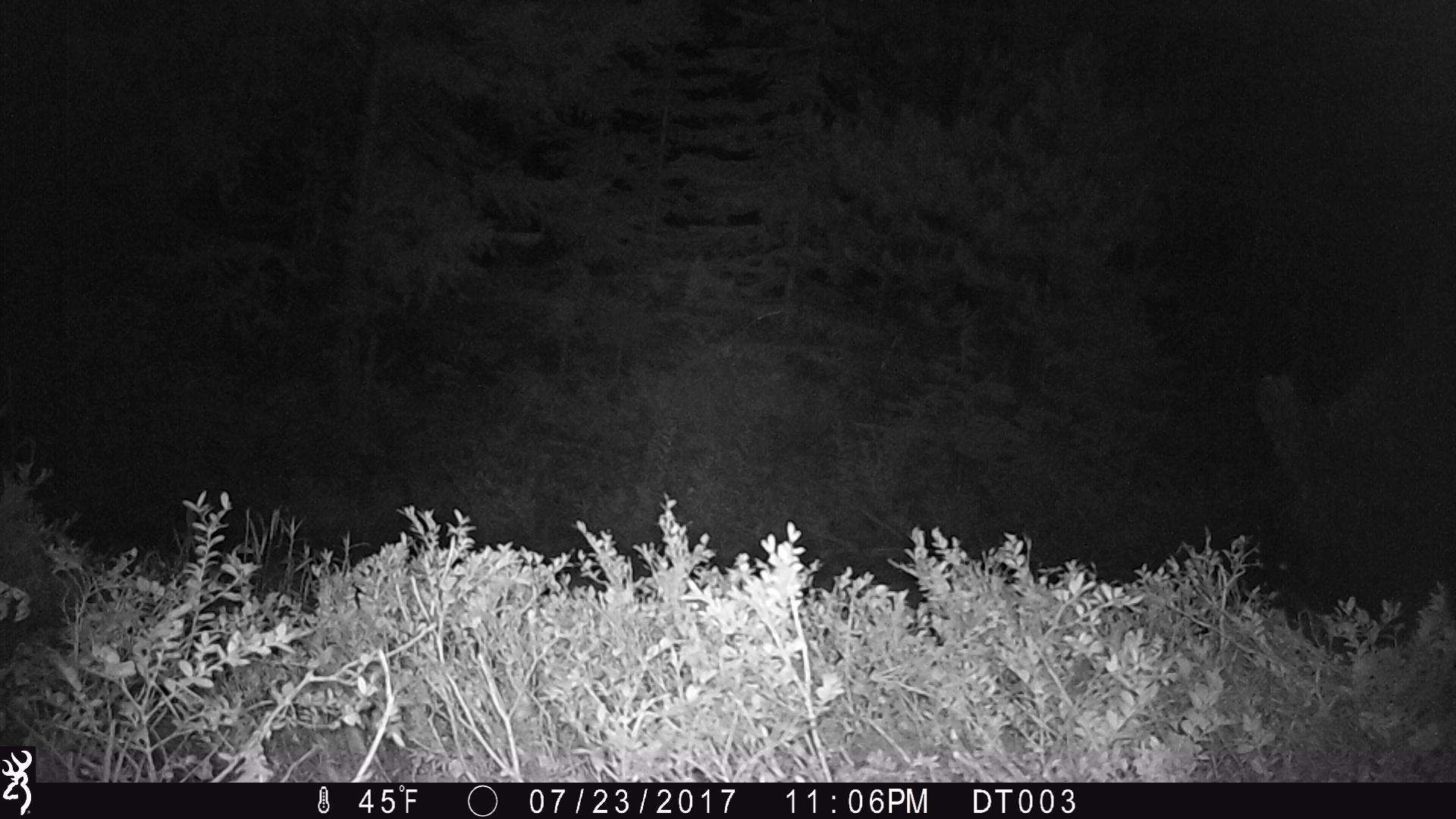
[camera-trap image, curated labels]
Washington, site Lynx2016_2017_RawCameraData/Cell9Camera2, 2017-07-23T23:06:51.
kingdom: Animalia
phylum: Chordata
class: Mammalia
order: Carnivora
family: Ursidae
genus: Ursus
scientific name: Ursus americanus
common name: american black bear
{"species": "Ursus americanus (american black bear)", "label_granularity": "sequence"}